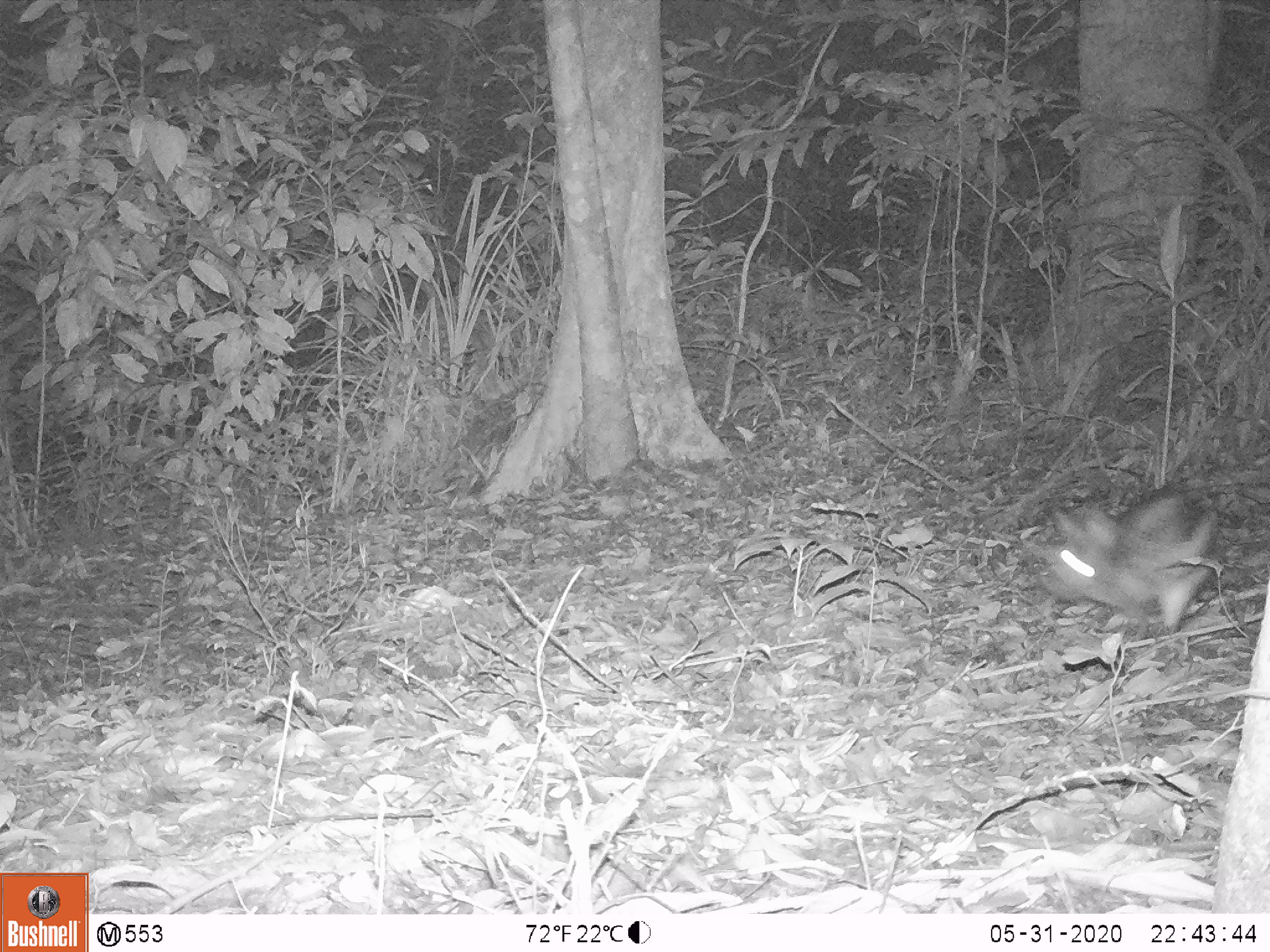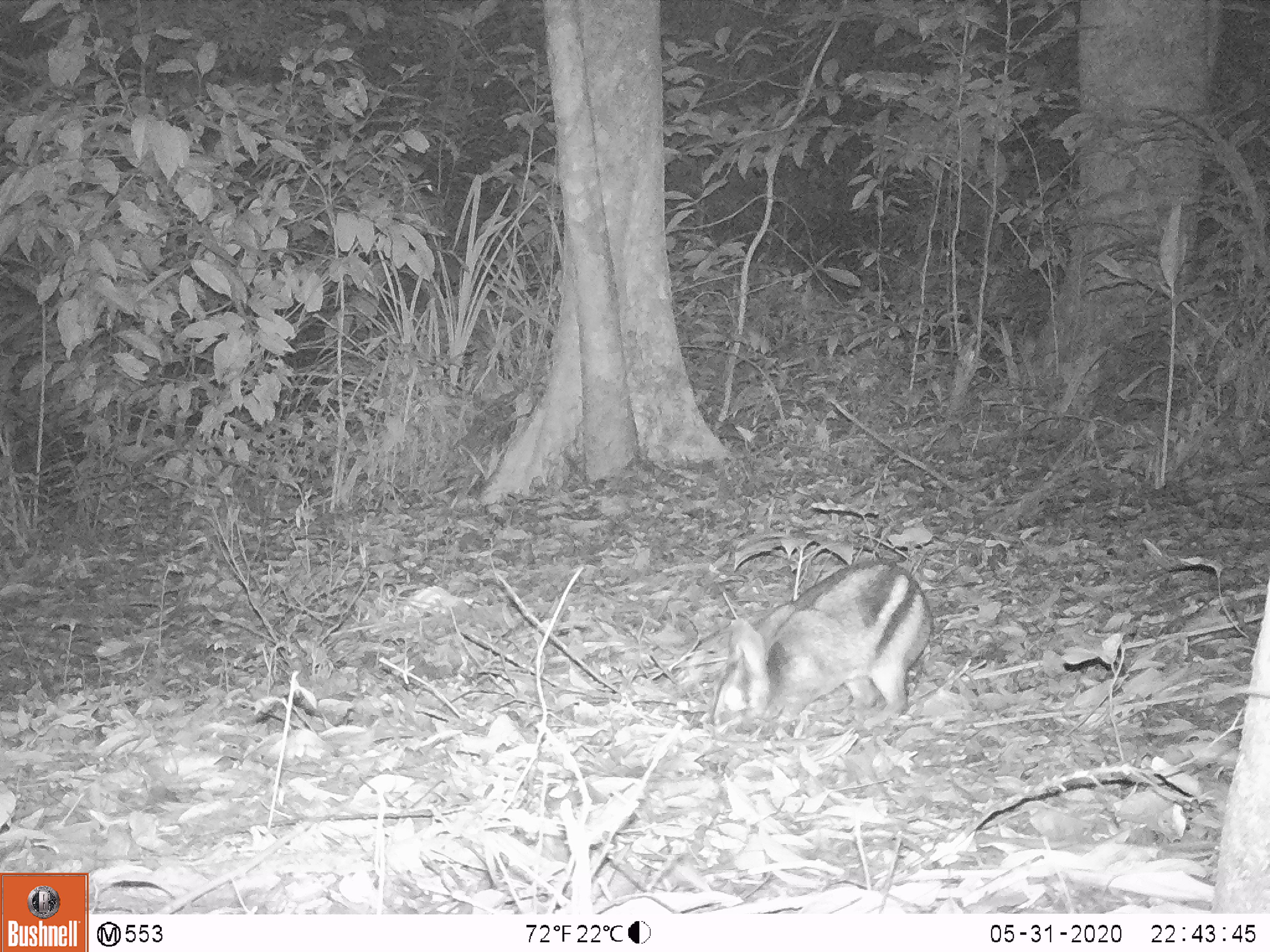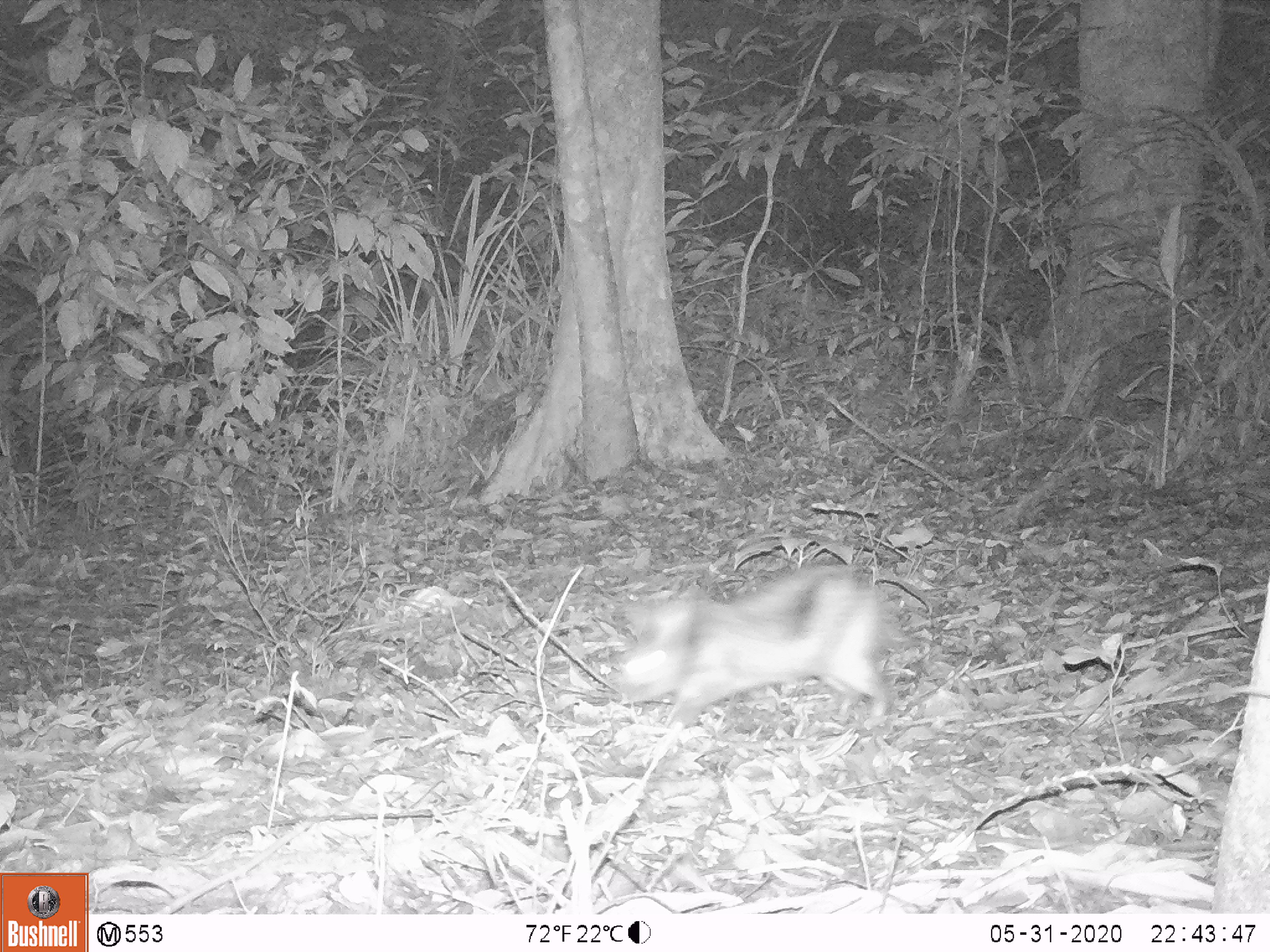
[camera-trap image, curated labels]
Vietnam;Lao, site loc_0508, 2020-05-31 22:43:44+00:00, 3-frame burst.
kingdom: Animalia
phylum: Chordata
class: Mammalia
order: Lagomorpha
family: Leporidae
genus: Nesolagus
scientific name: Nesolagus timminsi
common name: annamite striped rabbit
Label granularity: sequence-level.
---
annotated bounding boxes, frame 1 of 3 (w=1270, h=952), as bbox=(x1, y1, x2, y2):
annamite striped rabbit: bbox=(1038, 486, 1223, 631)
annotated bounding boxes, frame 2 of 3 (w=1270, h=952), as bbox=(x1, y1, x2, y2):
annamite striped rabbit: bbox=(710, 557, 934, 738)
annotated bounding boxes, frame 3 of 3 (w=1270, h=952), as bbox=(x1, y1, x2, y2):
annamite striped rabbit: bbox=(612, 561, 903, 726)